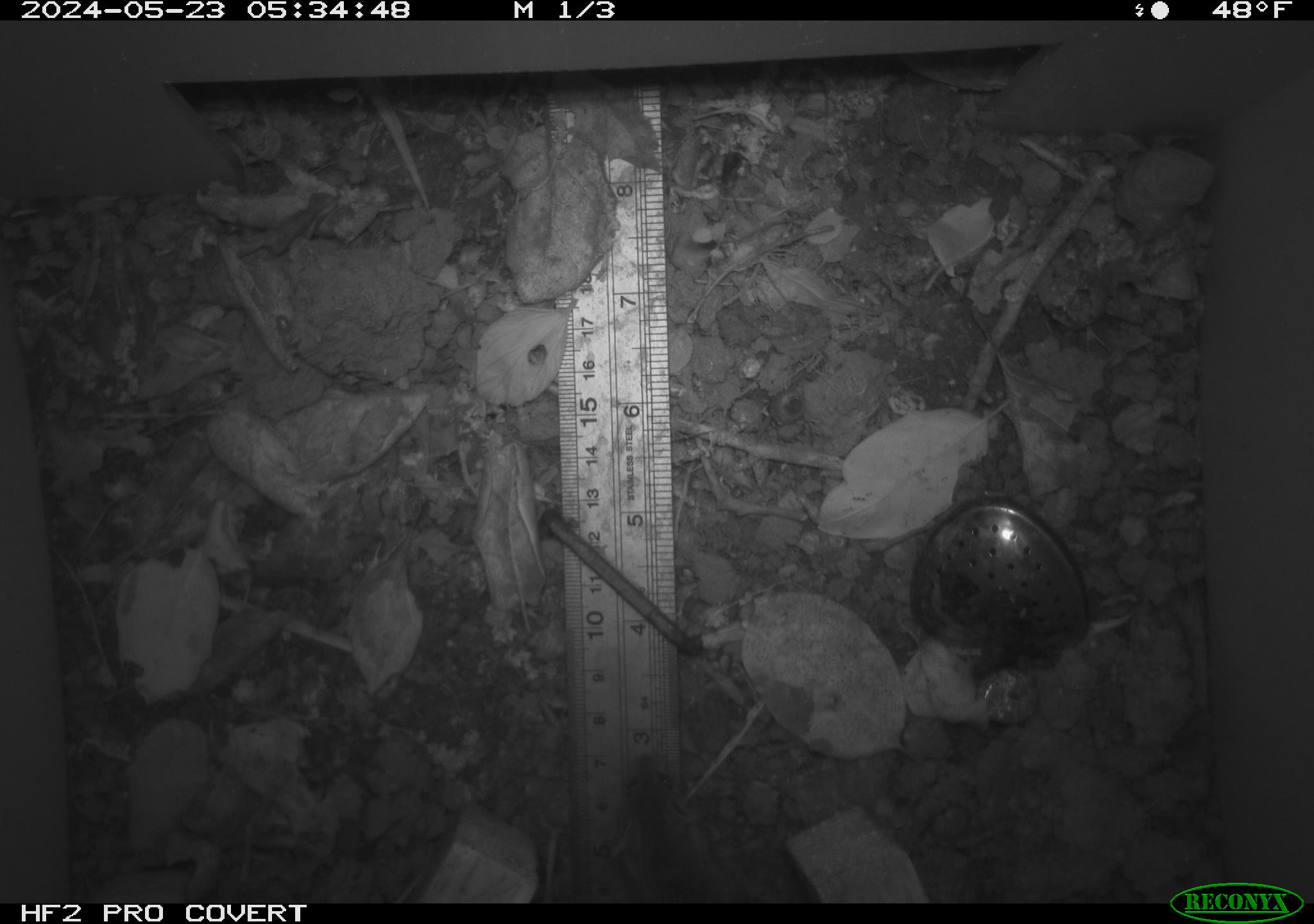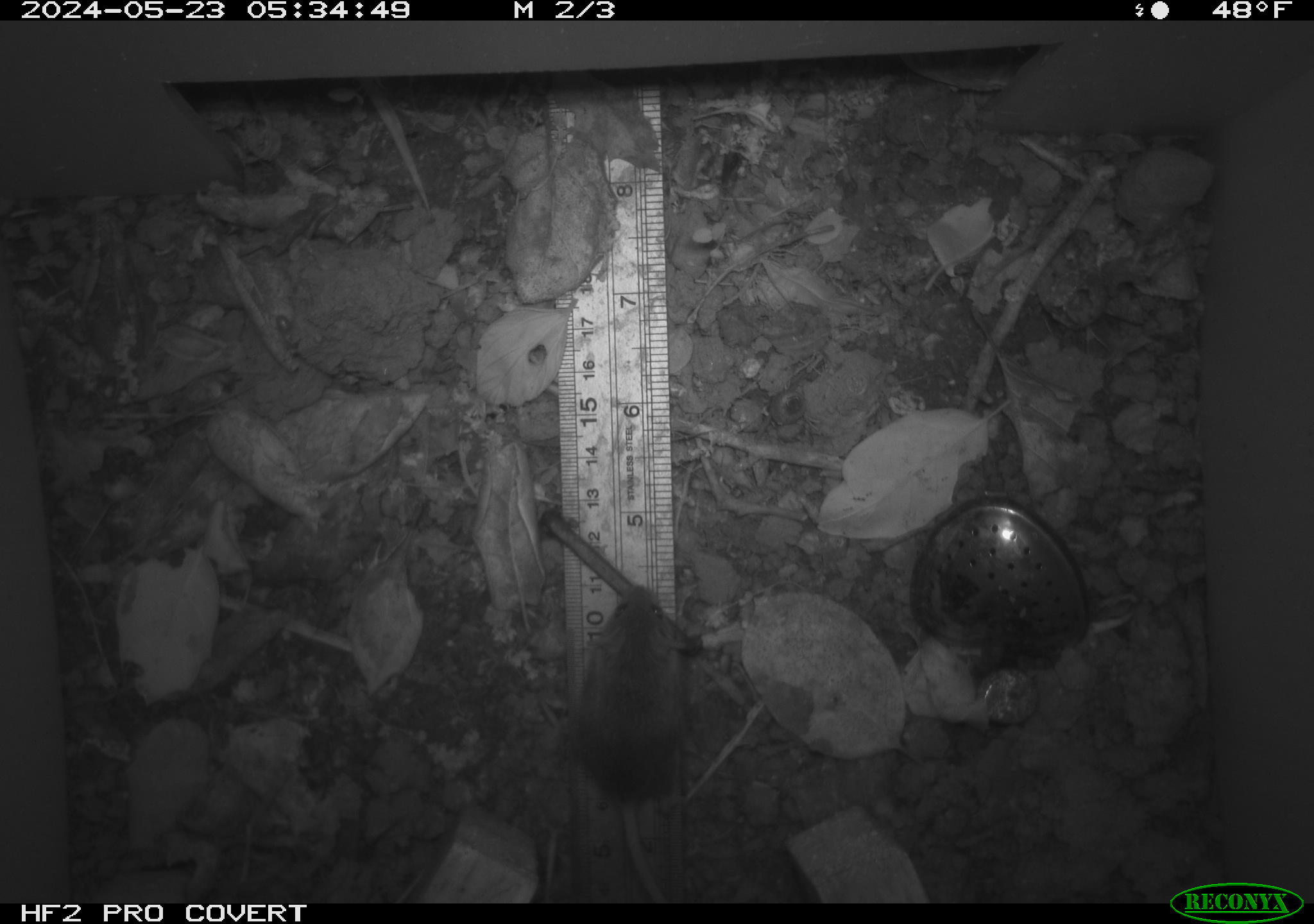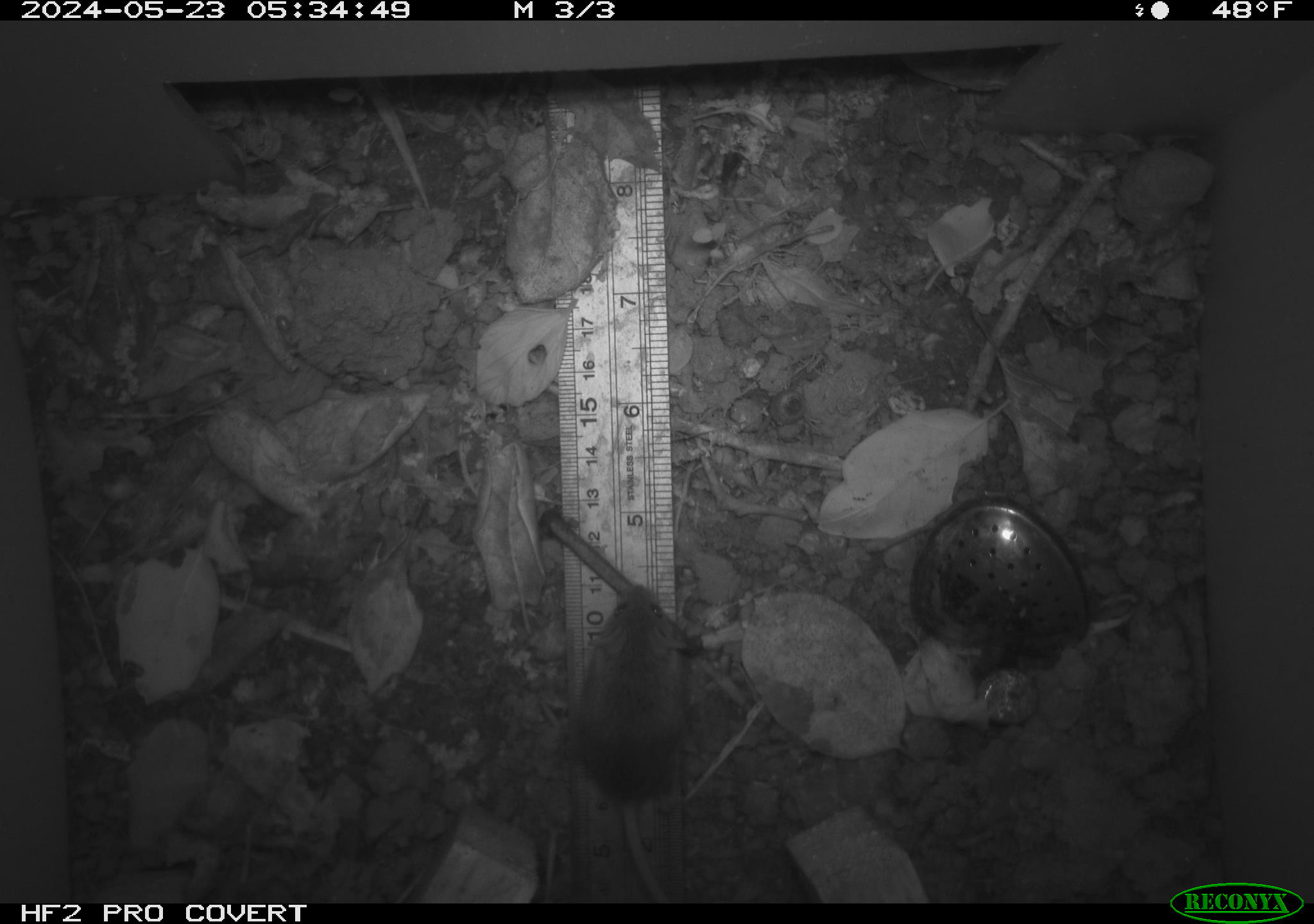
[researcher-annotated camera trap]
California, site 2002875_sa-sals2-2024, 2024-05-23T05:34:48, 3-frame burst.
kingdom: Animalia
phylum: Chordata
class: Mammalia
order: Rodentia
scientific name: Rodentia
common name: mouse species